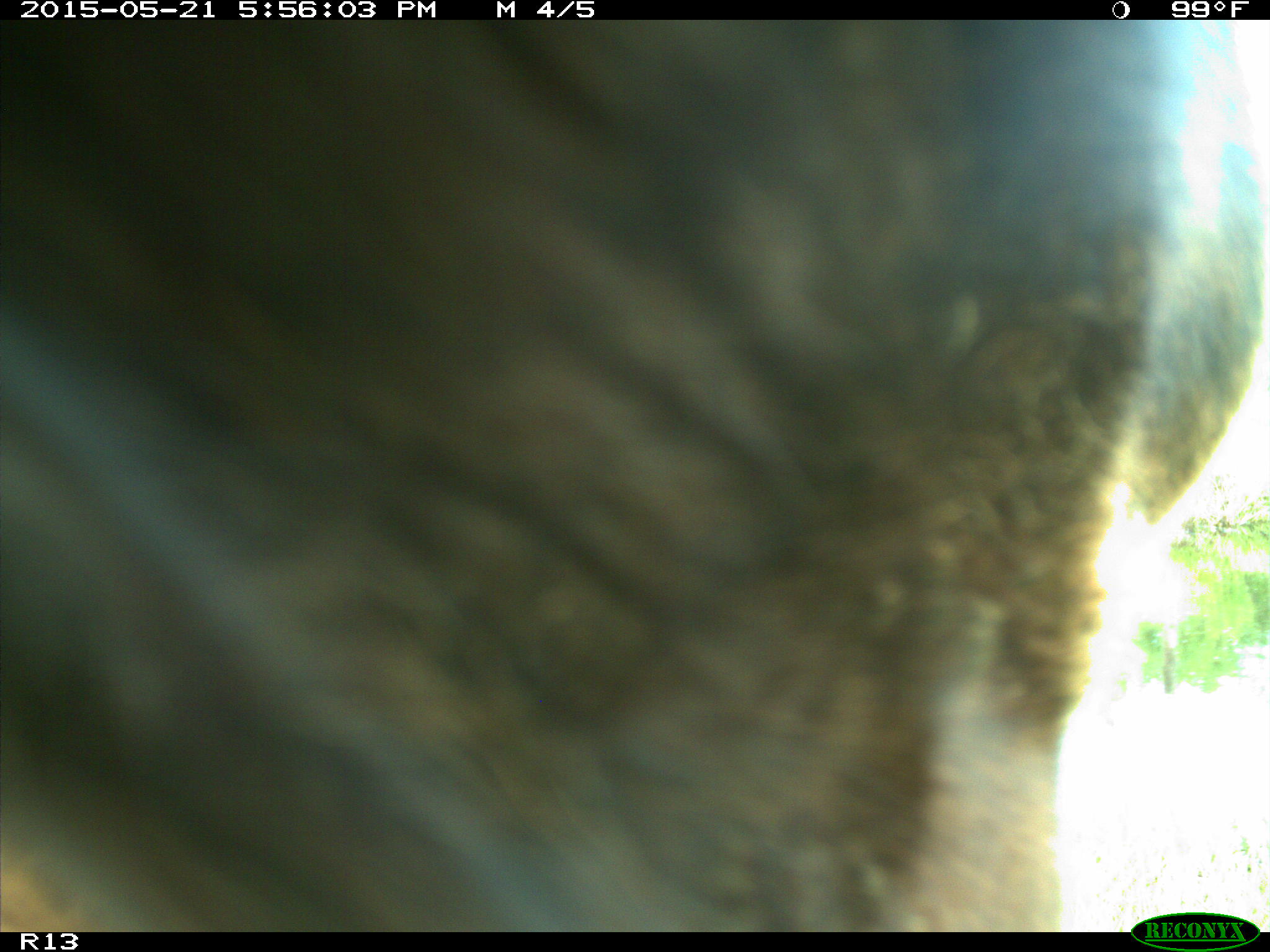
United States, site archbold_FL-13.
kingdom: Animalia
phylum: Chordata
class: Mammalia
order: Artiodactyla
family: Bovidae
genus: Bos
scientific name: Bos taurus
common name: domestic cow